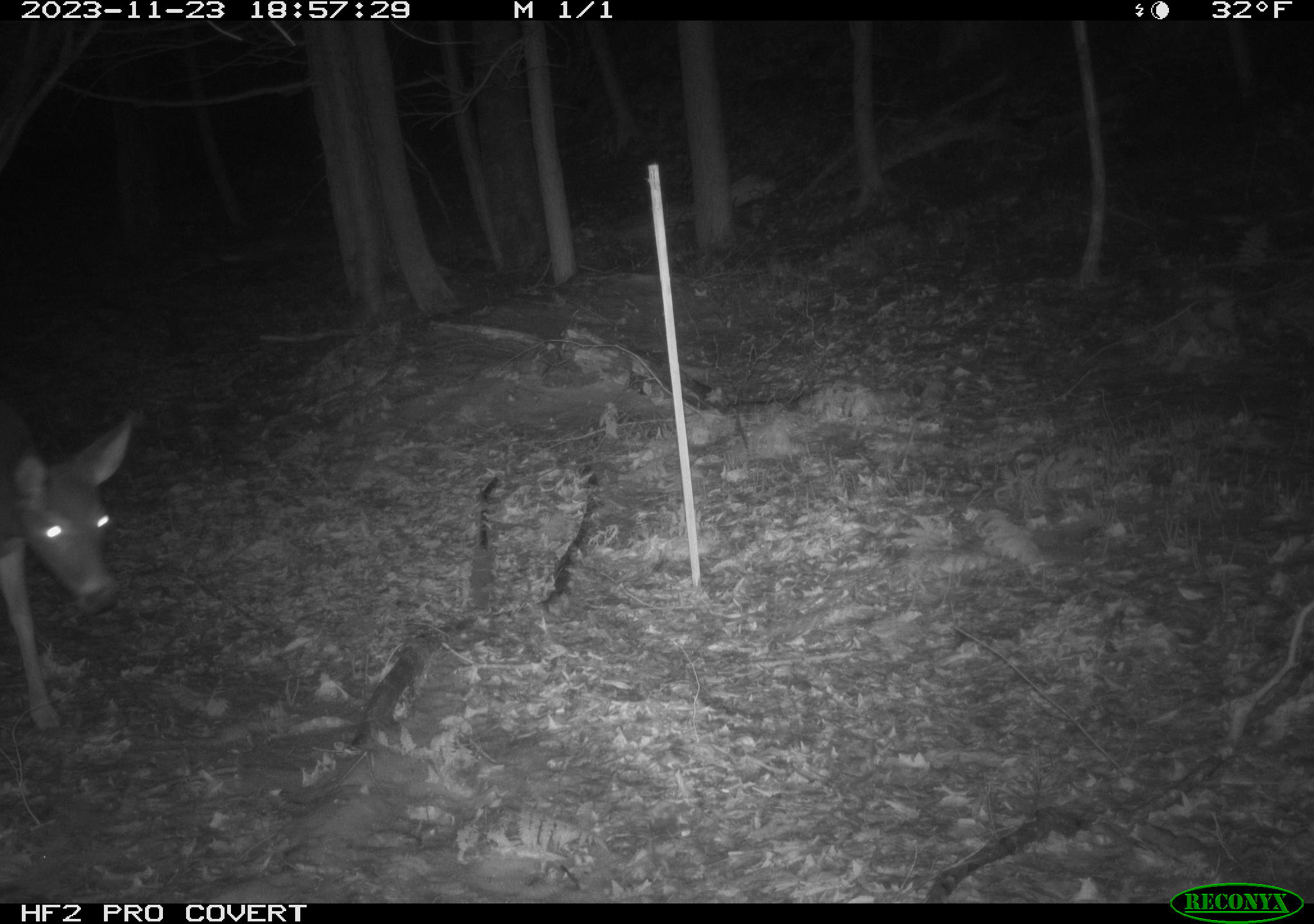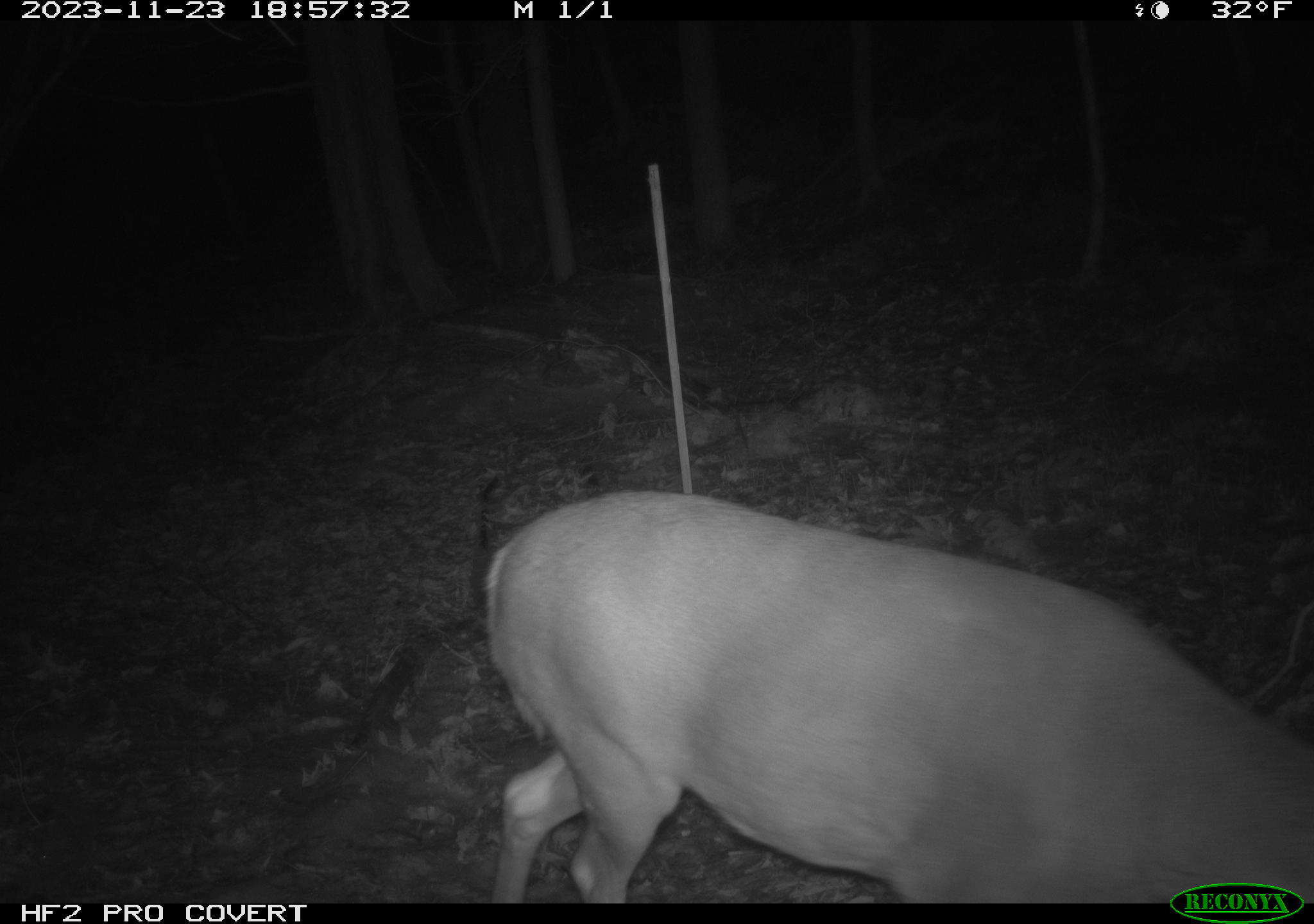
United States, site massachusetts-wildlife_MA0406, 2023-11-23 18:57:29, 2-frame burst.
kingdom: Animalia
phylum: Chordata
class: Mammalia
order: Artiodactyla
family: Cervidae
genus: Odocoileus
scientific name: Odocoileus virginianus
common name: white-tailed deer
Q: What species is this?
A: White-tailed deer (Odocoileus virginianus).